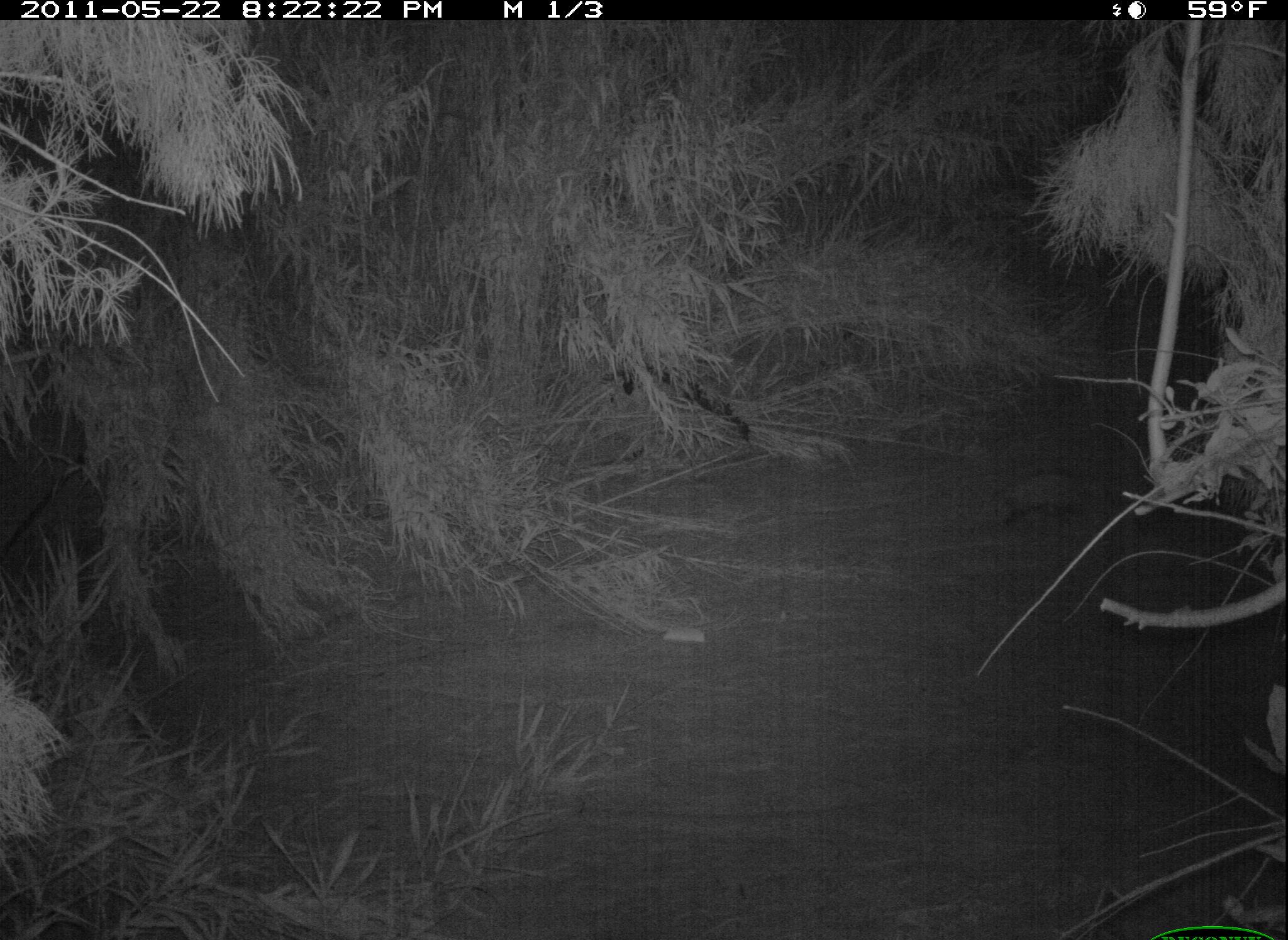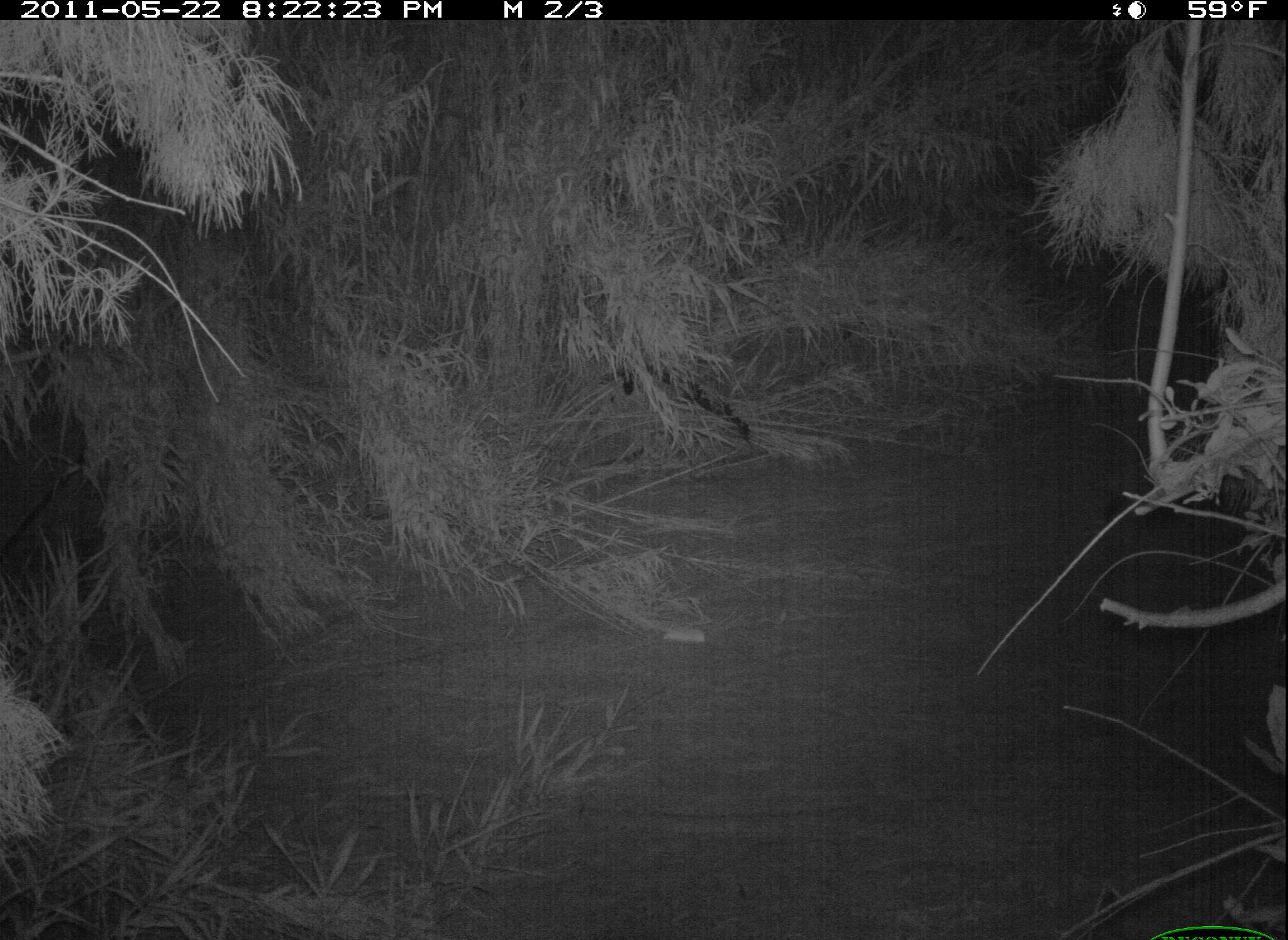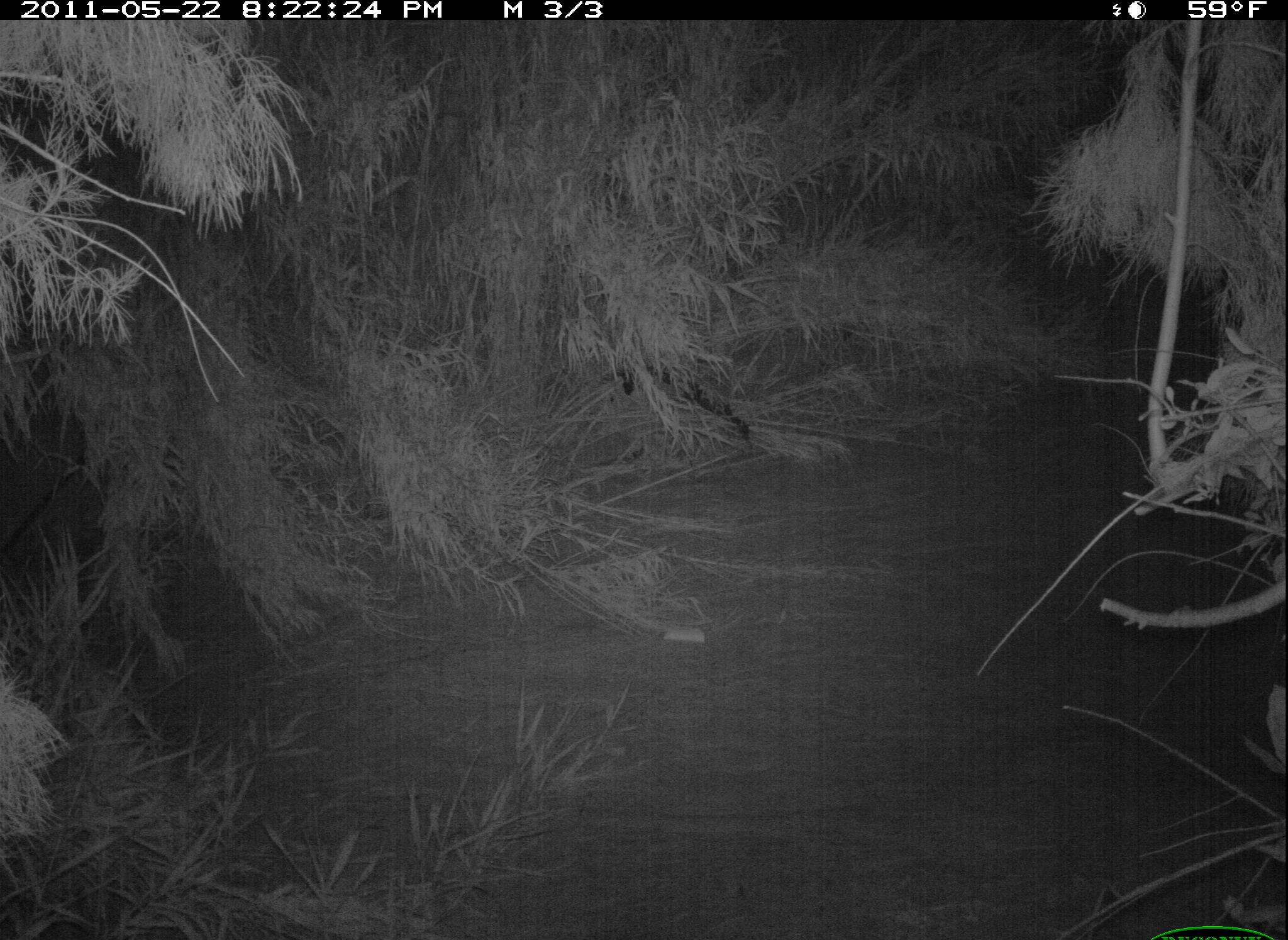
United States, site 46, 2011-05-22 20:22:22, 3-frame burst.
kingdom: Animalia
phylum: Chordata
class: Mammalia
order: Didelphimorphia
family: Didelphidae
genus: Didelphis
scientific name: Didelphis virginiana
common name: virginia opossum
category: opossum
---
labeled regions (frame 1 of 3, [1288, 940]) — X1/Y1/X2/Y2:
opossum: 977/456/1116/538